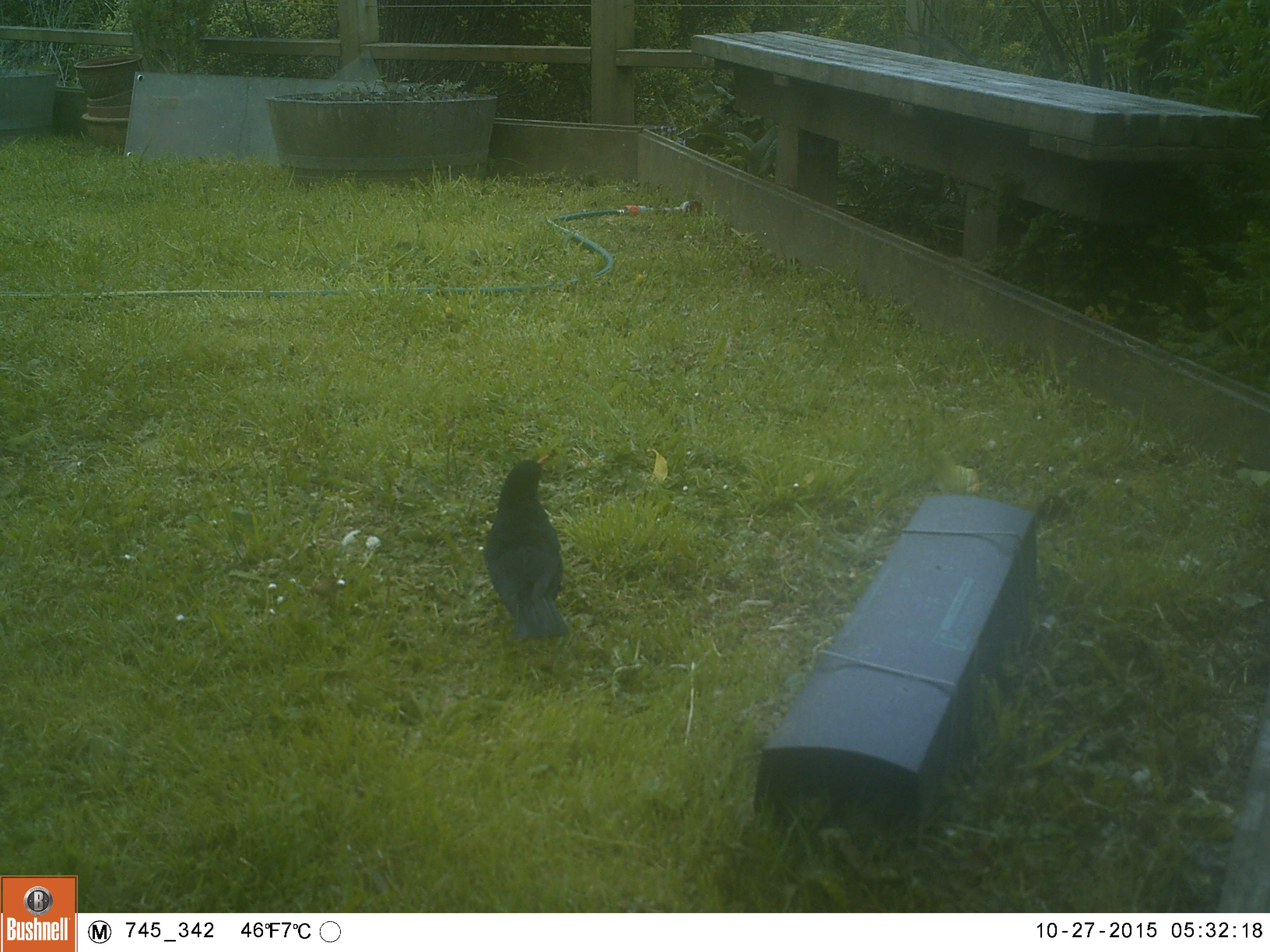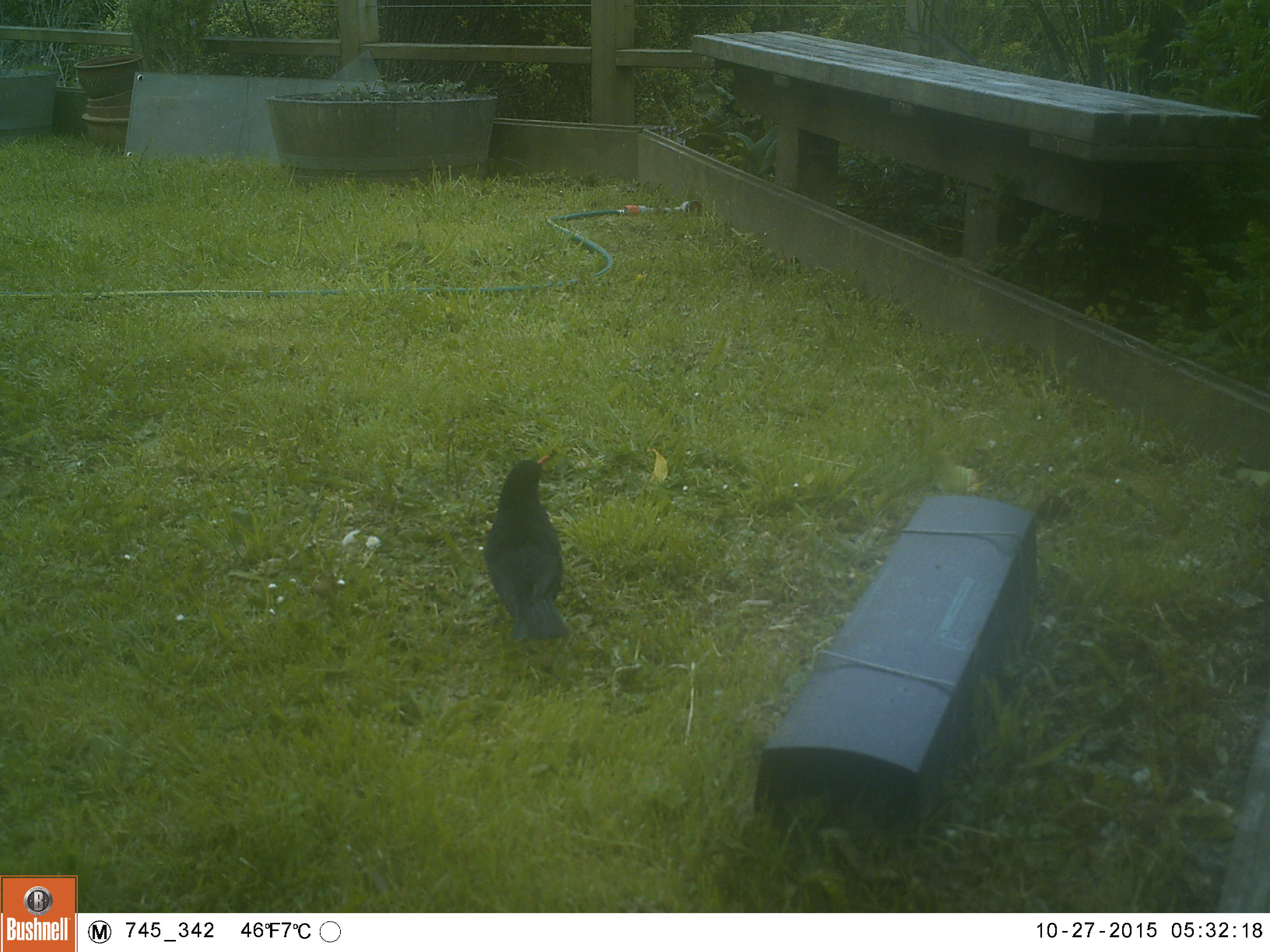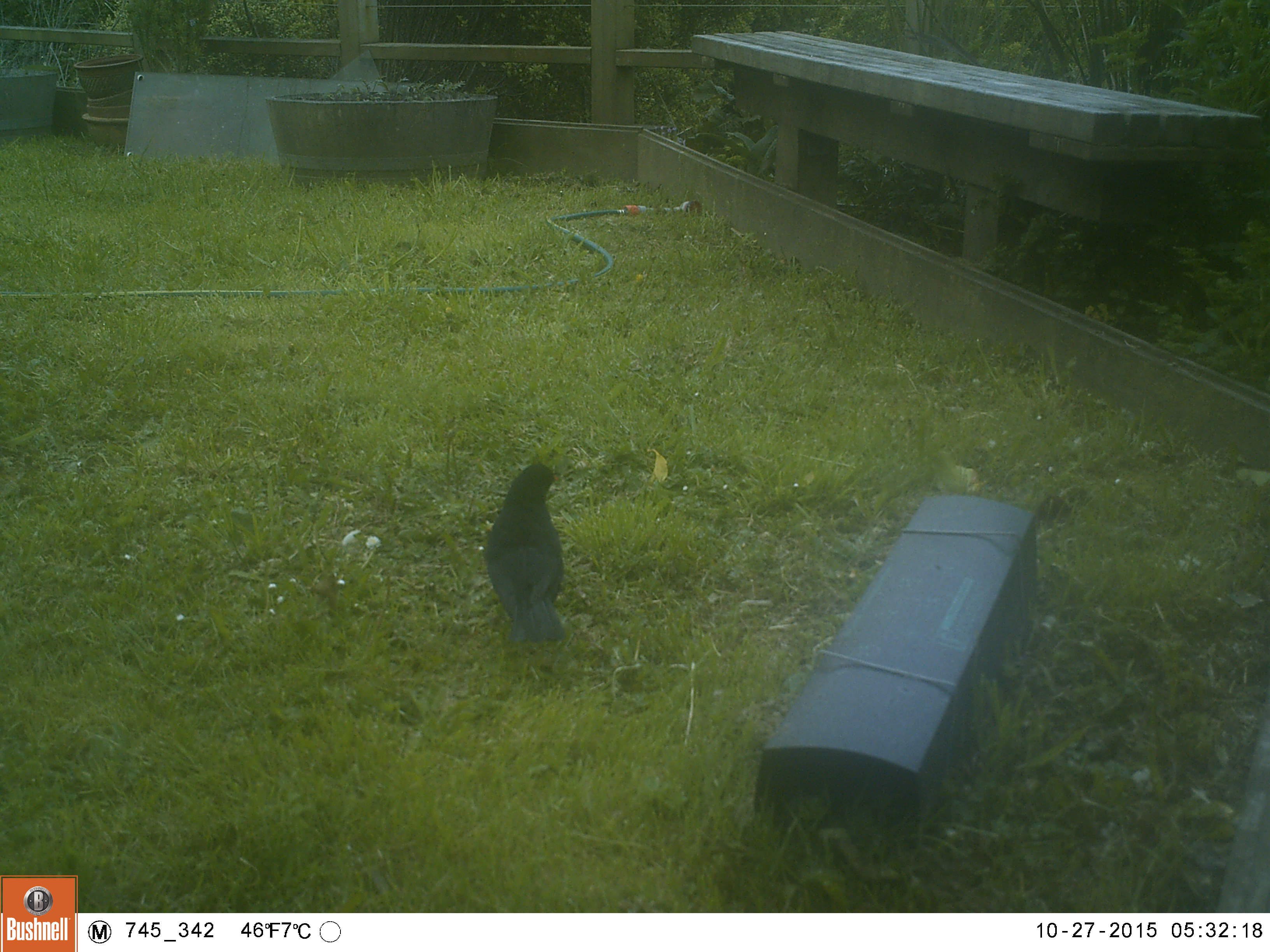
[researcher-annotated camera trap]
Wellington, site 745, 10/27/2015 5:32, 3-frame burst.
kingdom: Animalia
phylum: Chordata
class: Aves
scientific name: Aves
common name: bird